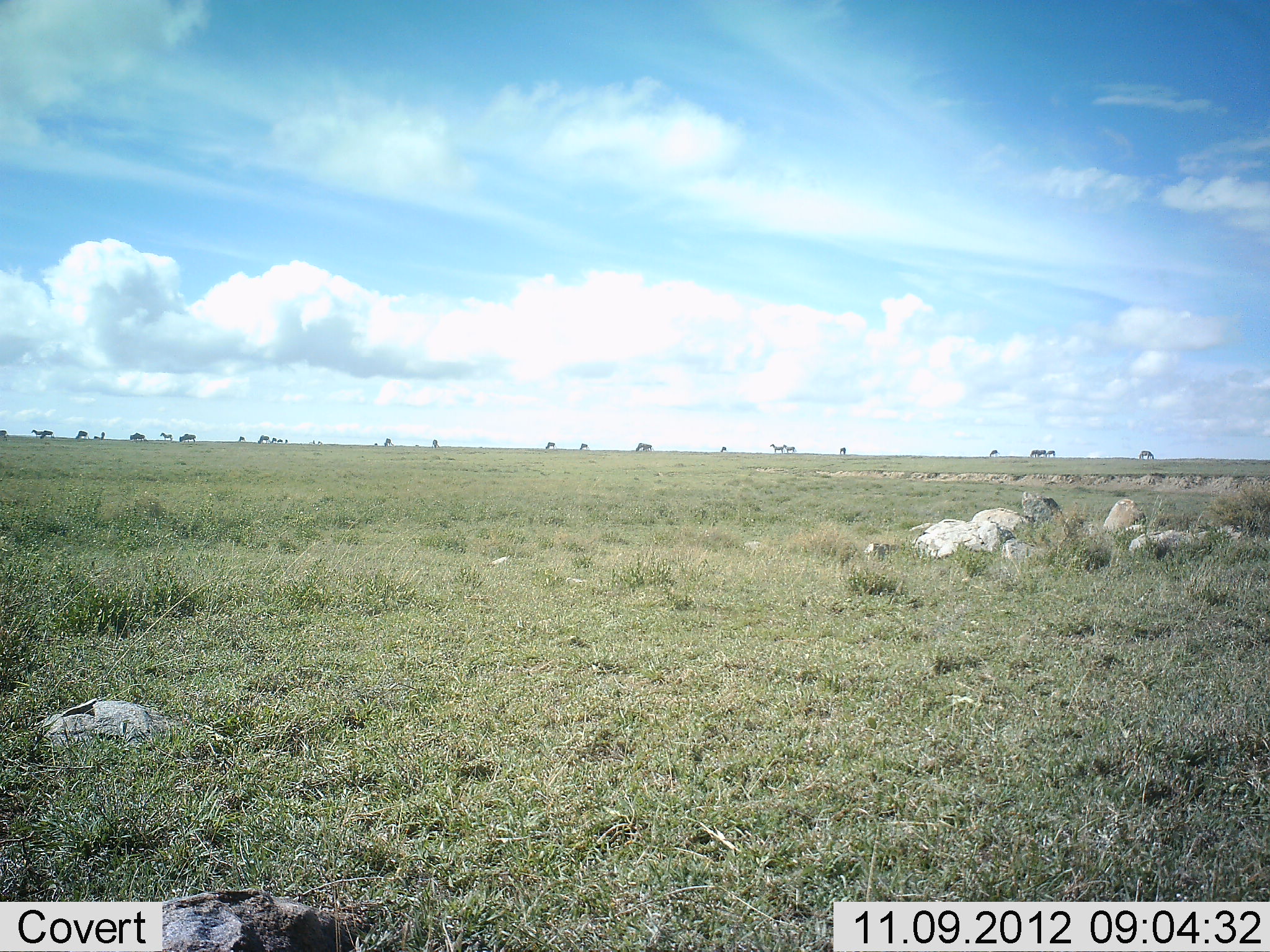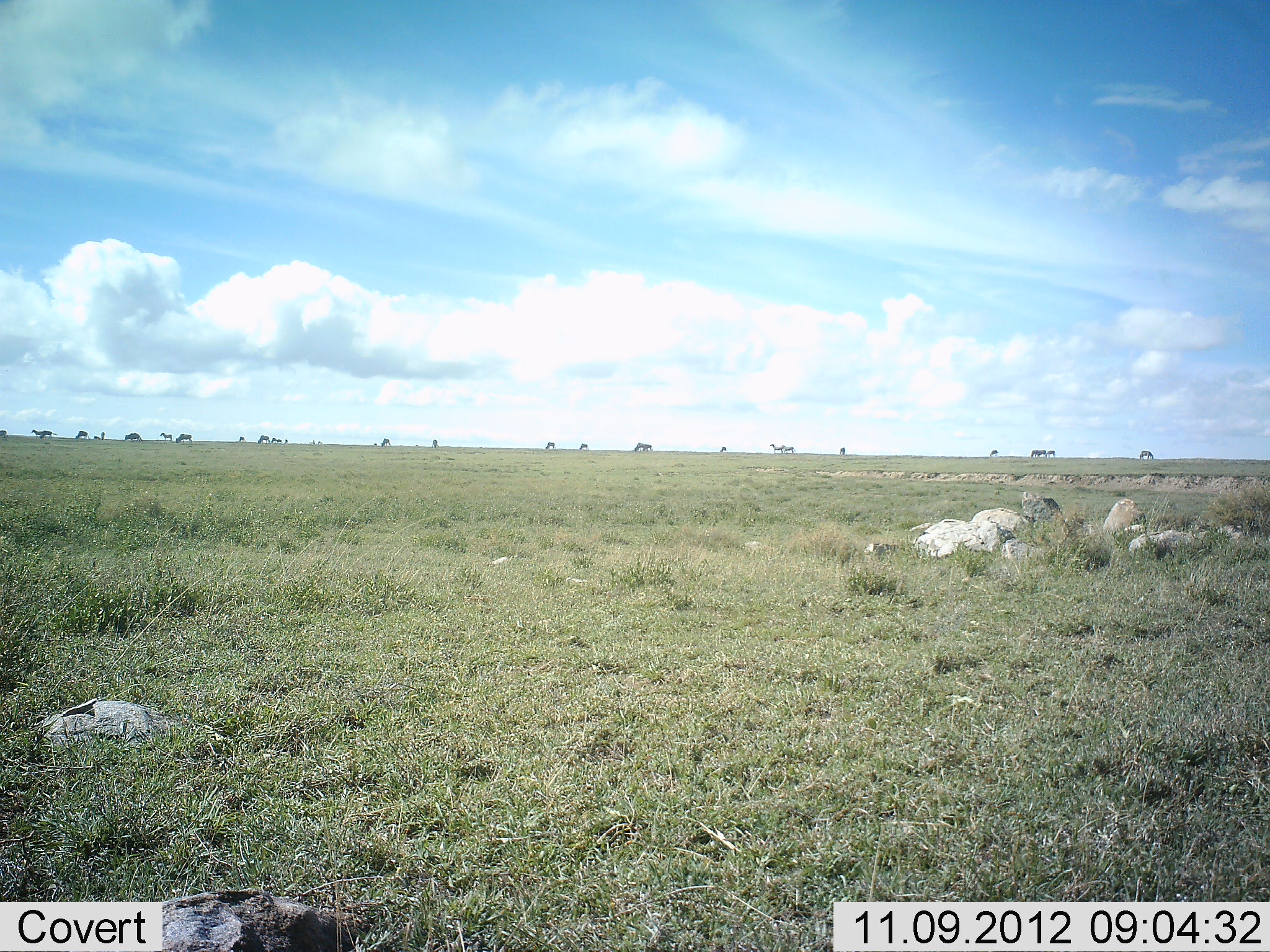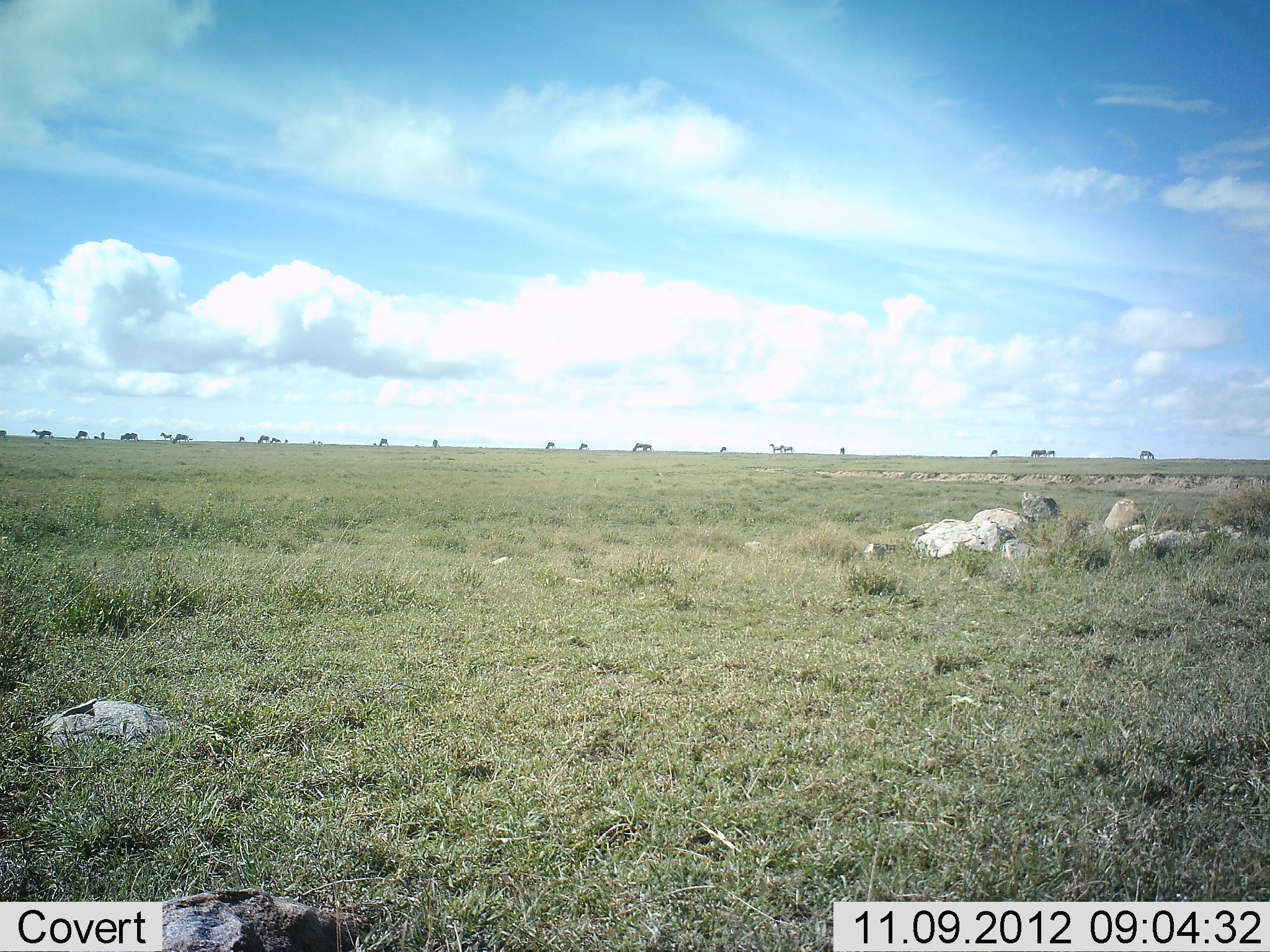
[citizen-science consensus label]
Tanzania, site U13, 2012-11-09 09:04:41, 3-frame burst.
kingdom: Animalia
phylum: Chordata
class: Mammalia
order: Artiodactyla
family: Bovidae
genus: Connochaetes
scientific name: Connochaetes taurinus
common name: blue wildebeest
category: wildebeest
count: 11-50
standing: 38%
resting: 0%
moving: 46%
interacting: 0%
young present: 0%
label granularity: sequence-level